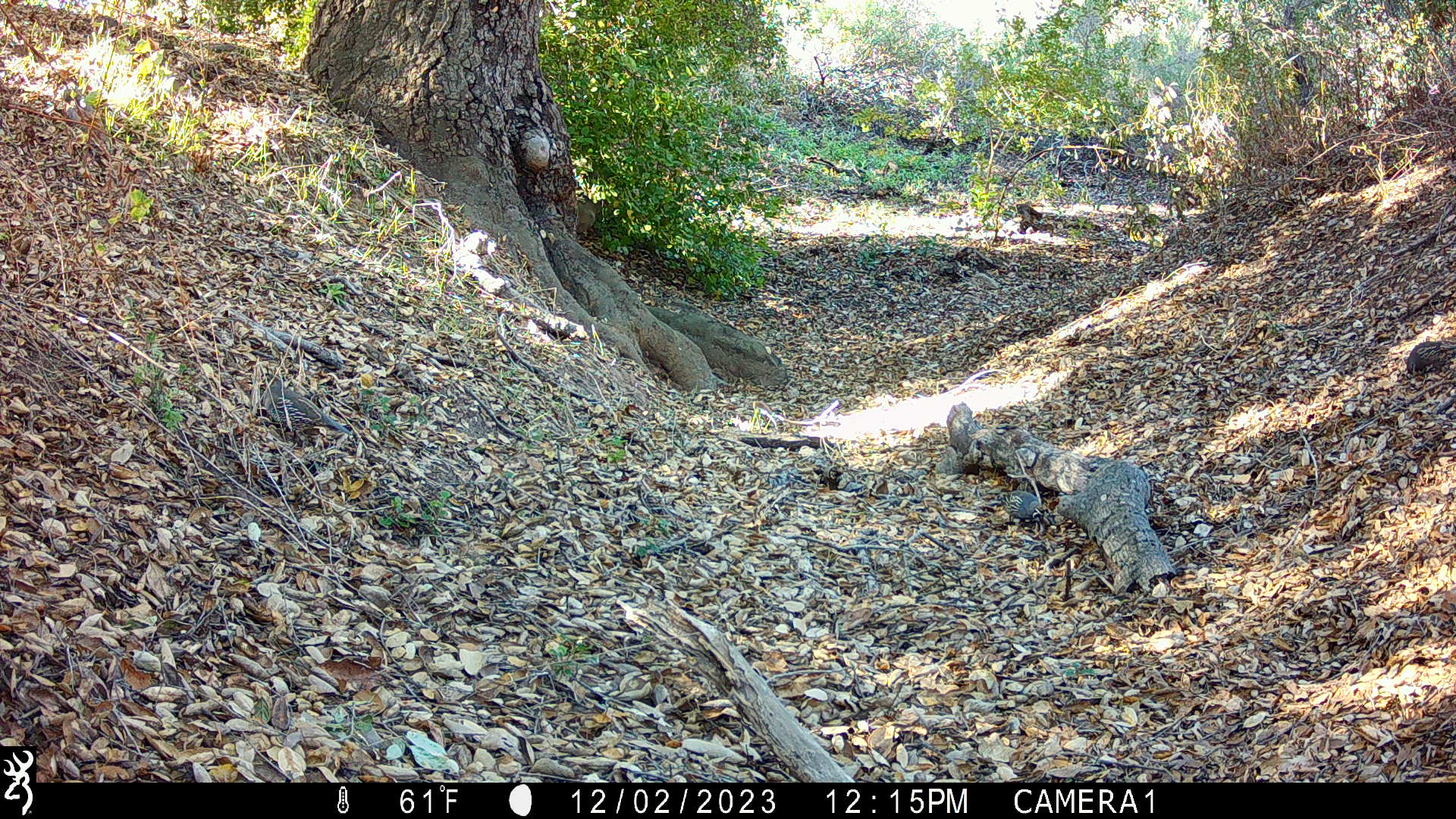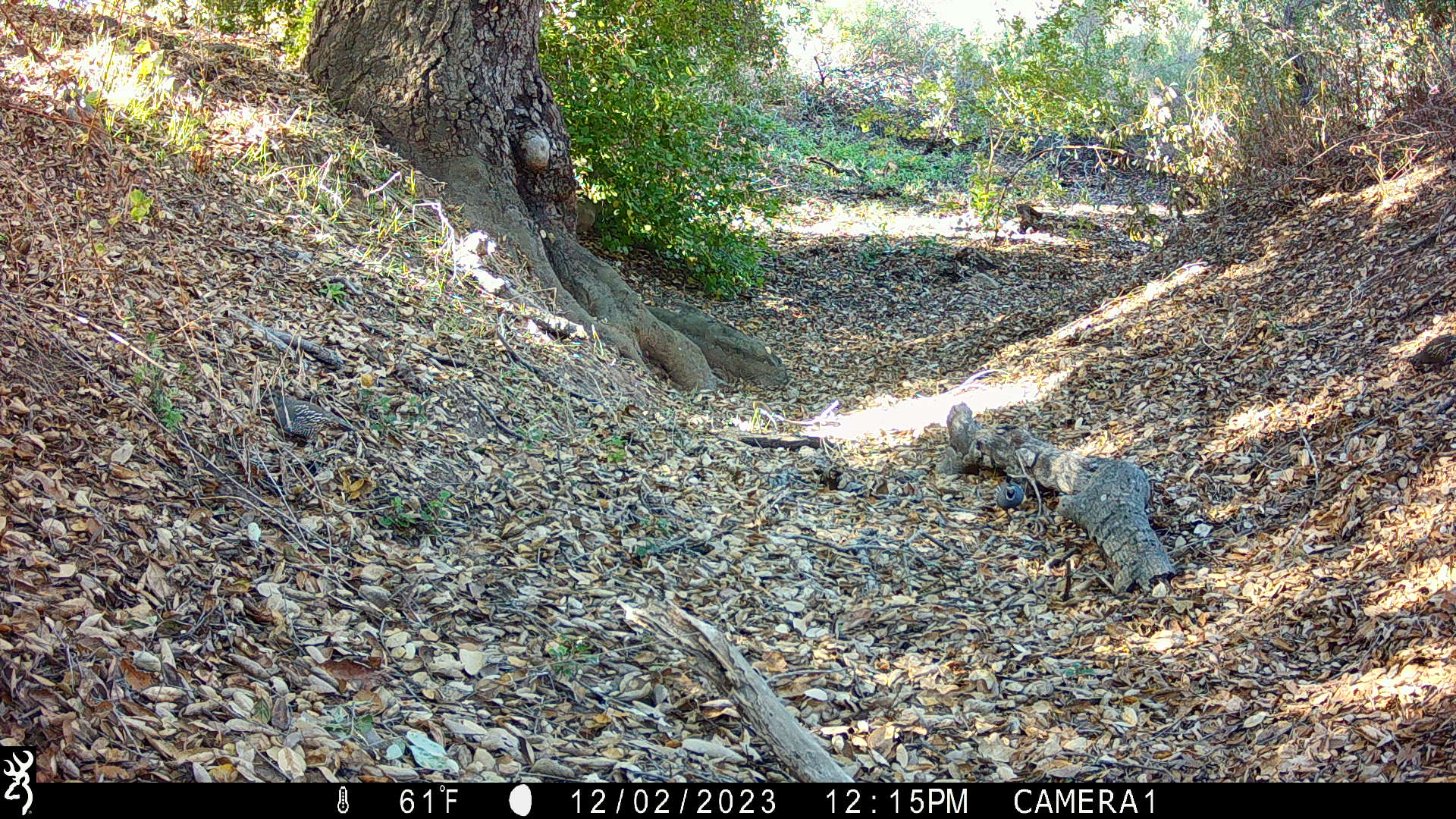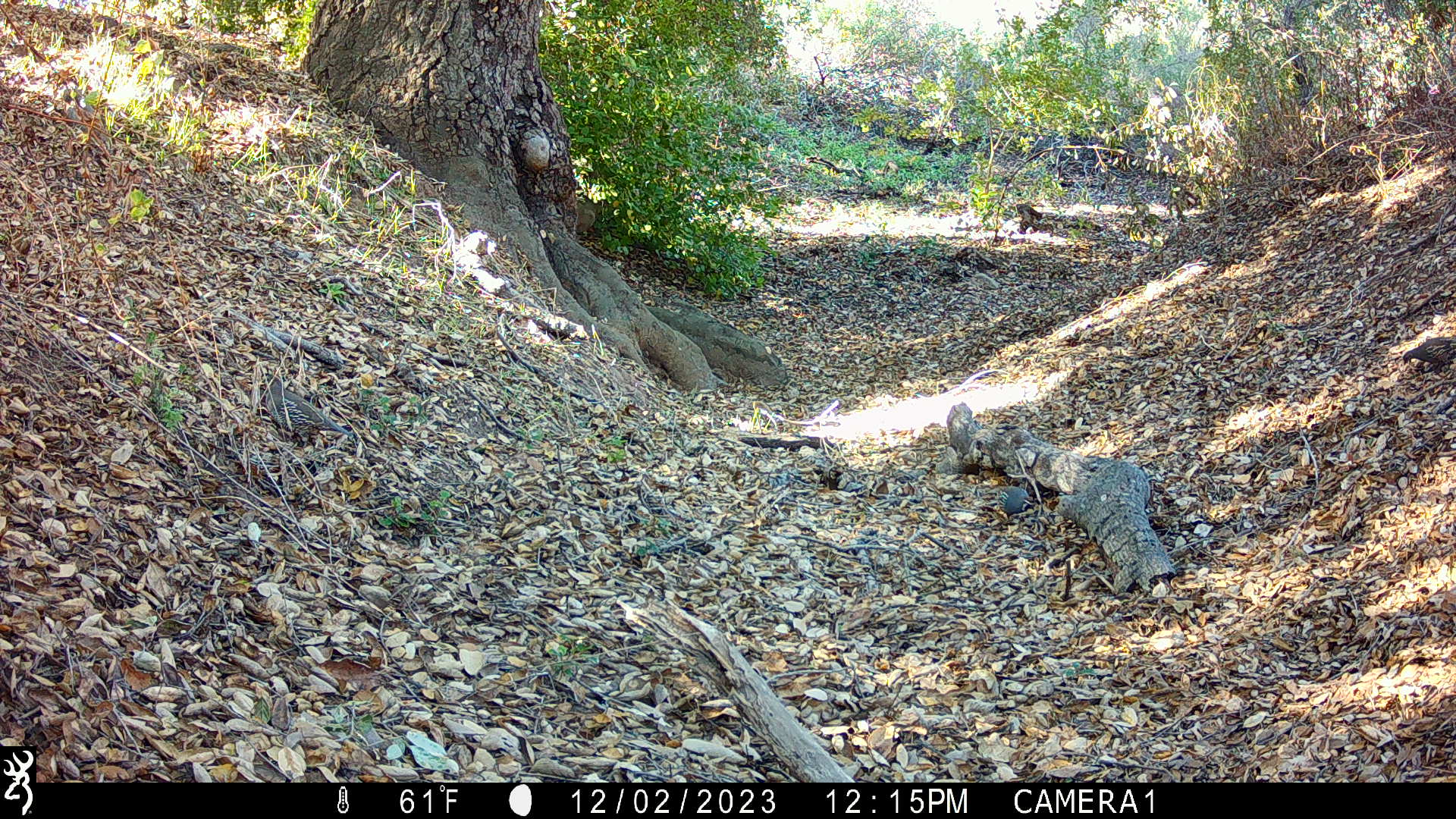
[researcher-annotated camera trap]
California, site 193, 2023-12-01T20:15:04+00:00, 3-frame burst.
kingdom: Animalia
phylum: Chordata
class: Aves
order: Galliformes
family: Odontophoridae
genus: Callipepla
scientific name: Callipepla californica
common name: california quail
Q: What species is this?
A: California quail (Callipepla californica).